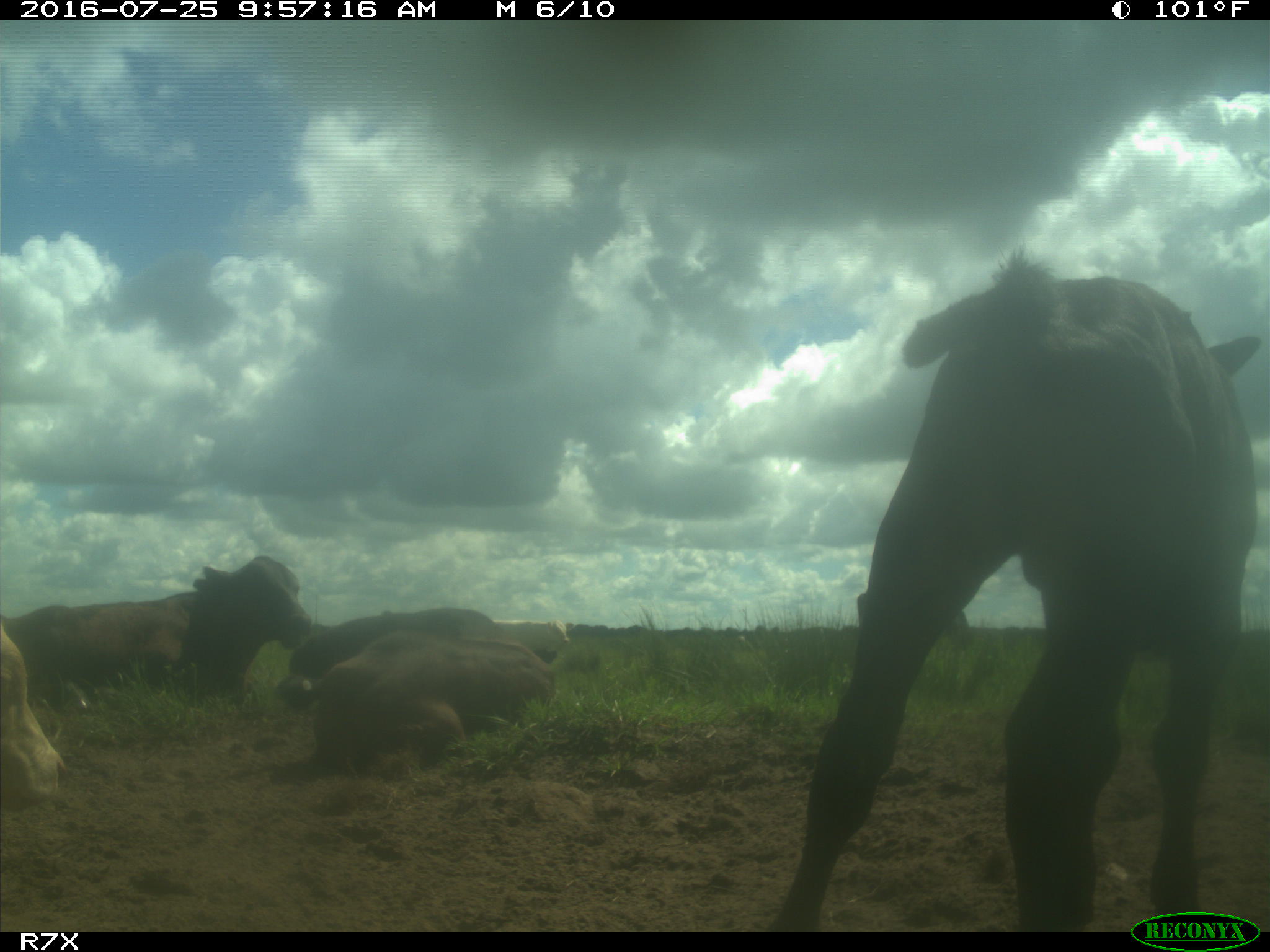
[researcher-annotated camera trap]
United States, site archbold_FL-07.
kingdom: Animalia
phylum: Chordata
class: Mammalia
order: Artiodactyla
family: Bovidae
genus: Bos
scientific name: Bos taurus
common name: domestic cow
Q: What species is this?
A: Bos taurus (domestic cow).